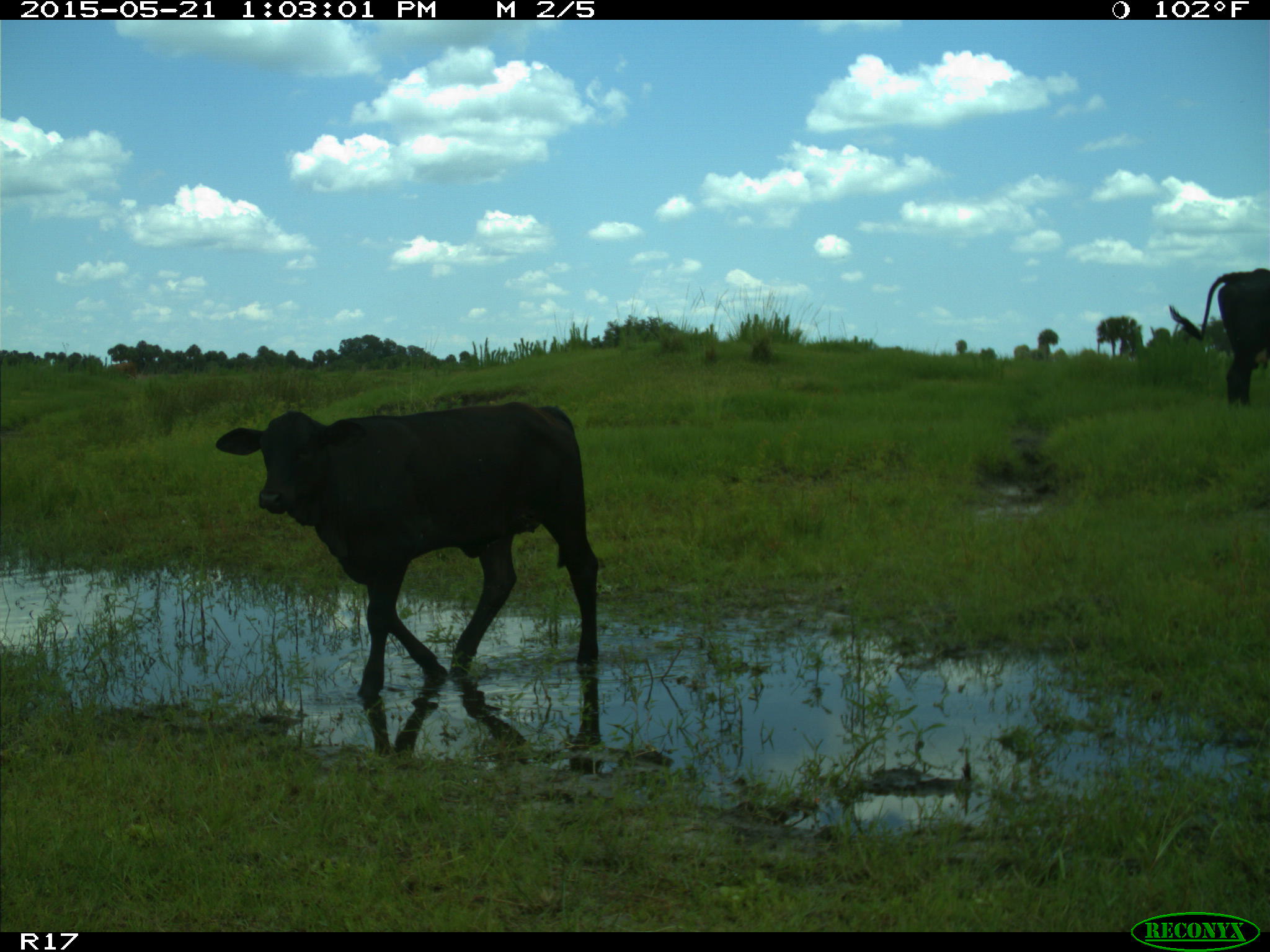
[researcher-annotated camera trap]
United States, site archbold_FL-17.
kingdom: Animalia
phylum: Chordata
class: Mammalia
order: Artiodactyla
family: Bovidae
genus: Bos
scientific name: Bos taurus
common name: domestic cow